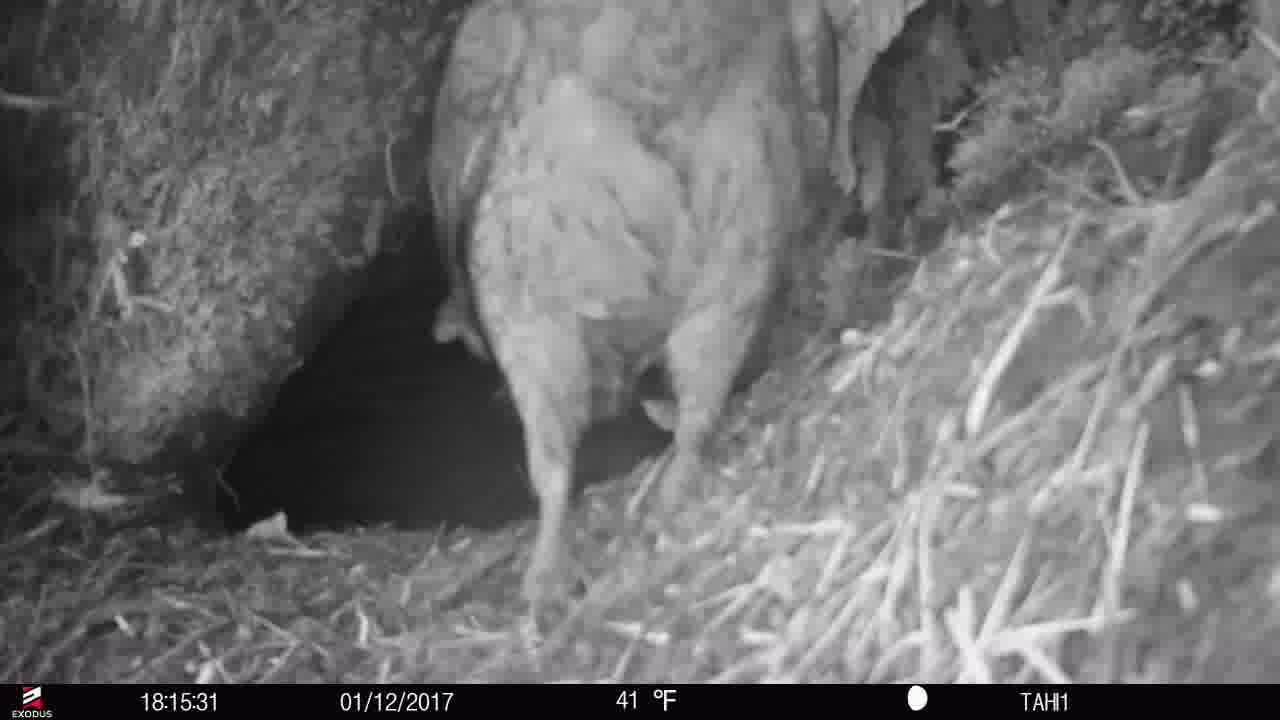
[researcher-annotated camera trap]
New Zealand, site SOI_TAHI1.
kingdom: Animalia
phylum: Chordata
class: Aves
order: Psittaciformes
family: Strigopidae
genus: Nestor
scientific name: Nestor notabilis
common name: kea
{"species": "kea (Nestor notabilis)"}